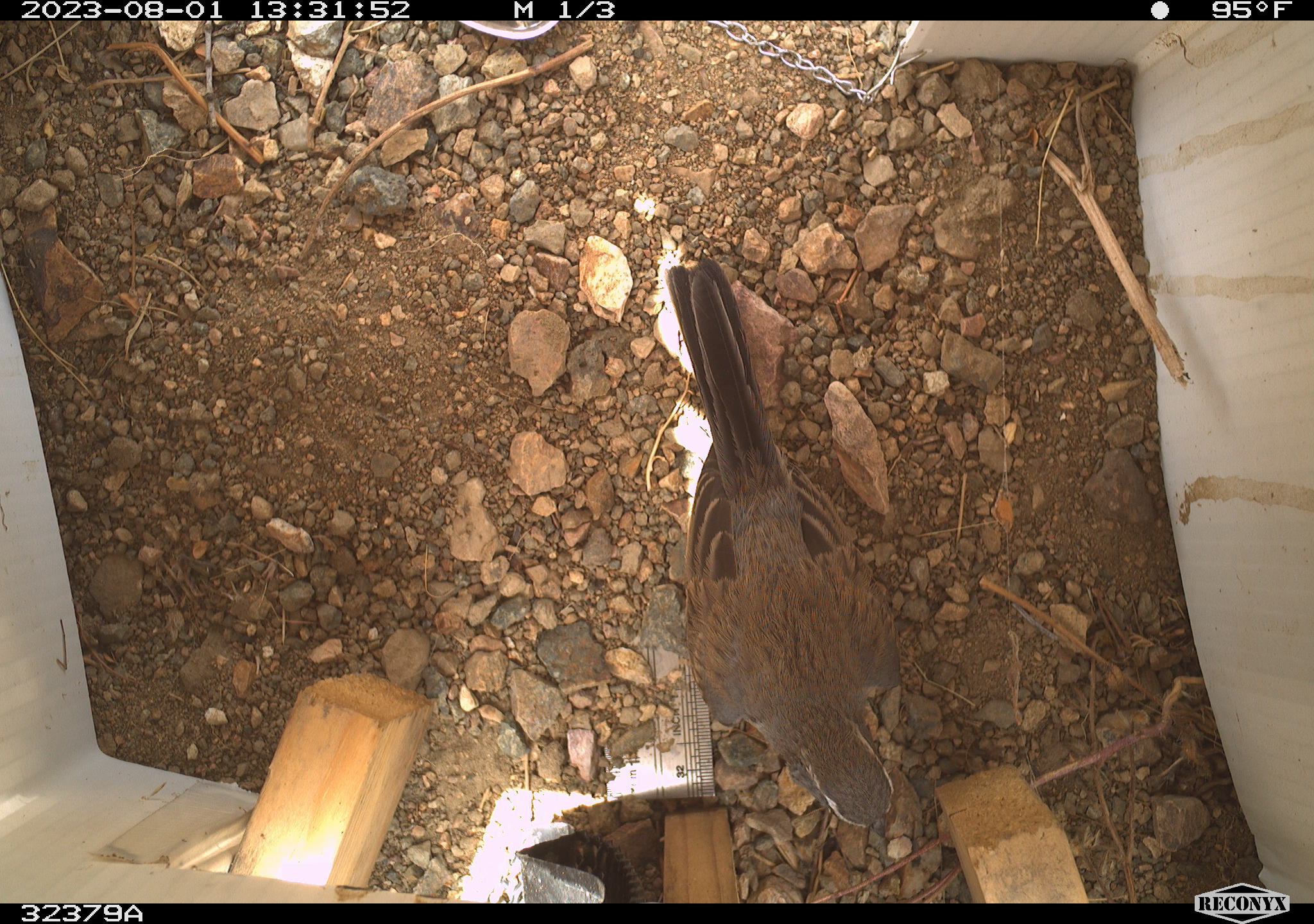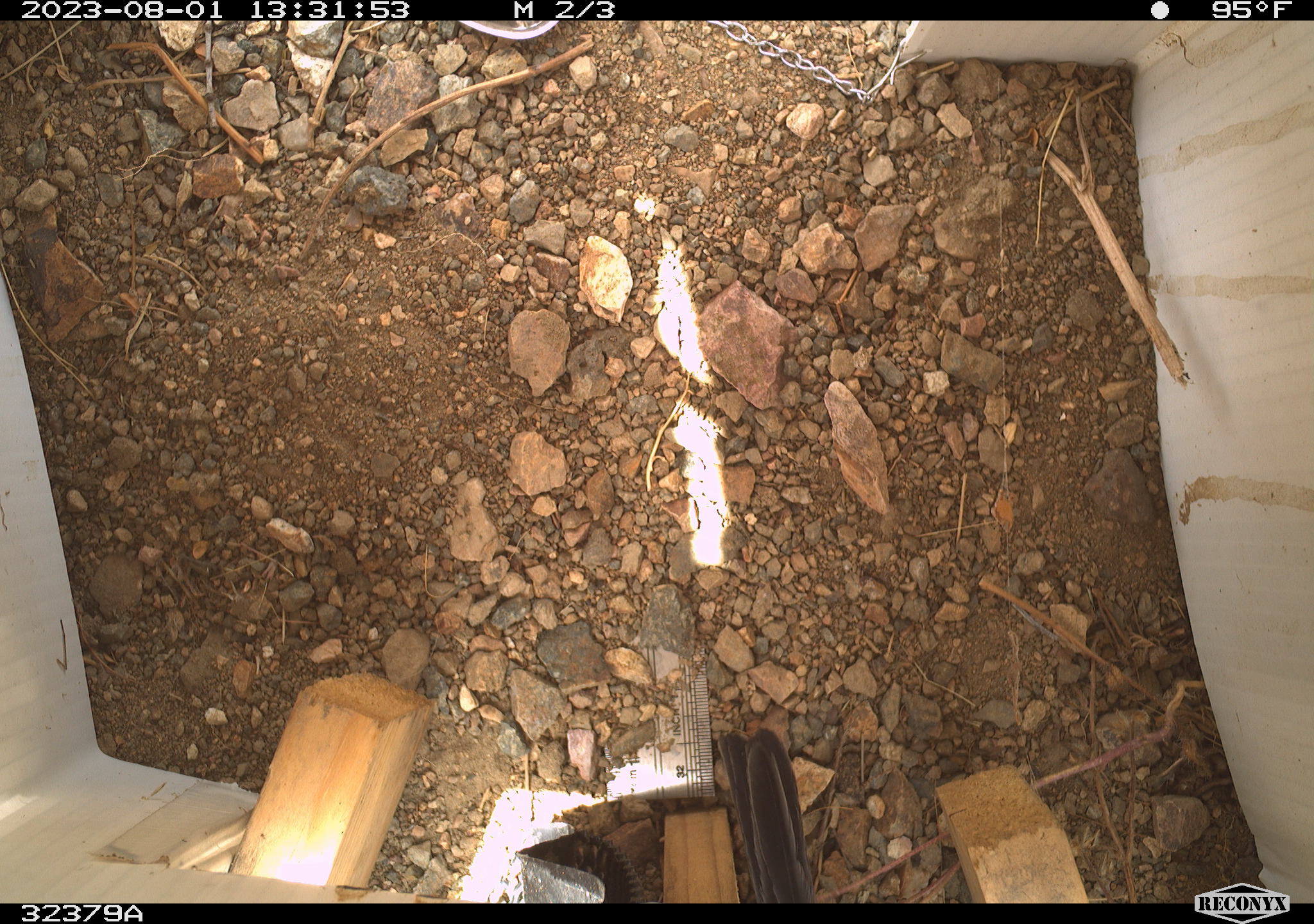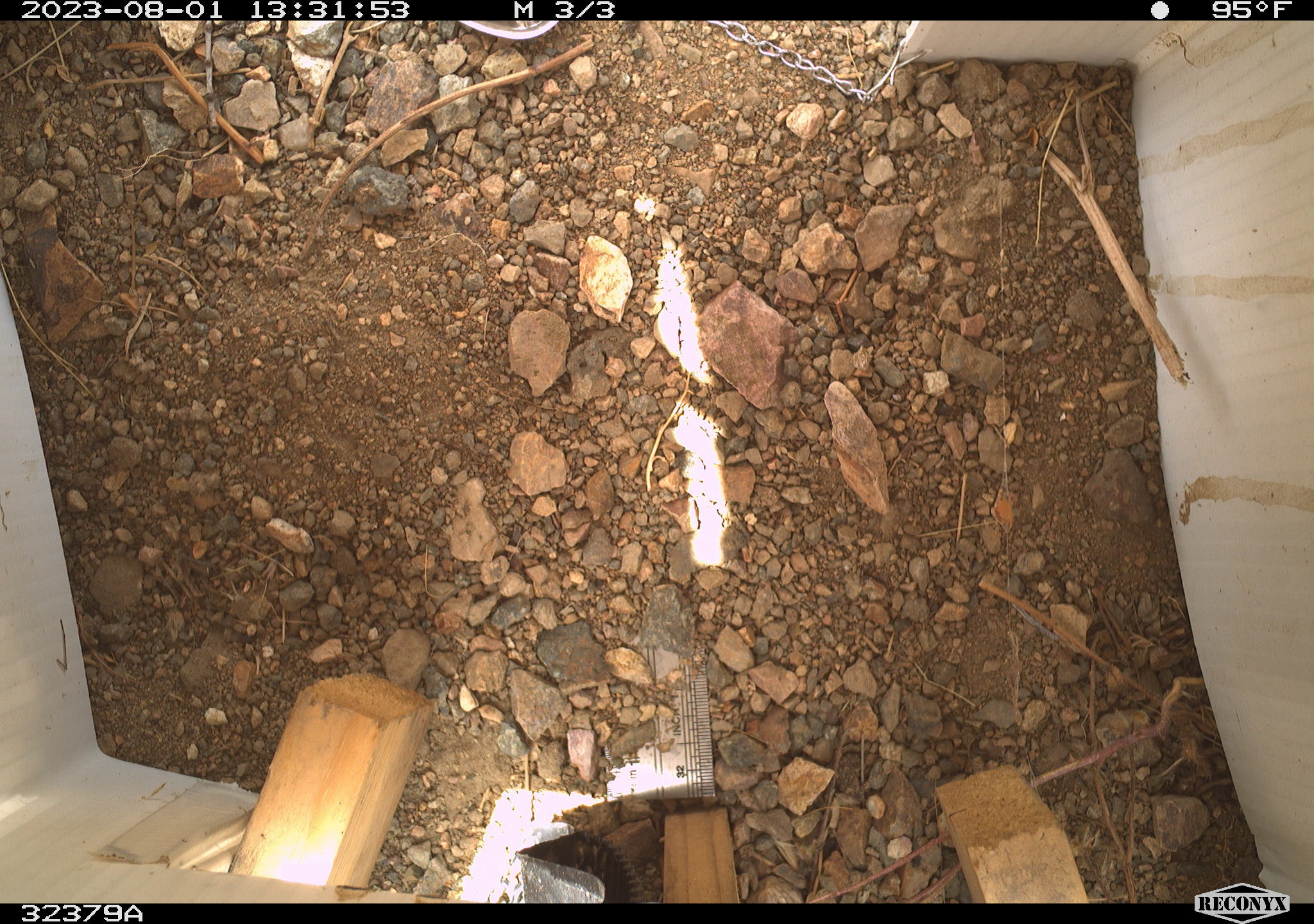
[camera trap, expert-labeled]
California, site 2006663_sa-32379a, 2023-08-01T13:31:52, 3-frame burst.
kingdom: Animalia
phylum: Chordata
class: Aves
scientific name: Aves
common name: bird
Bird (Aves).